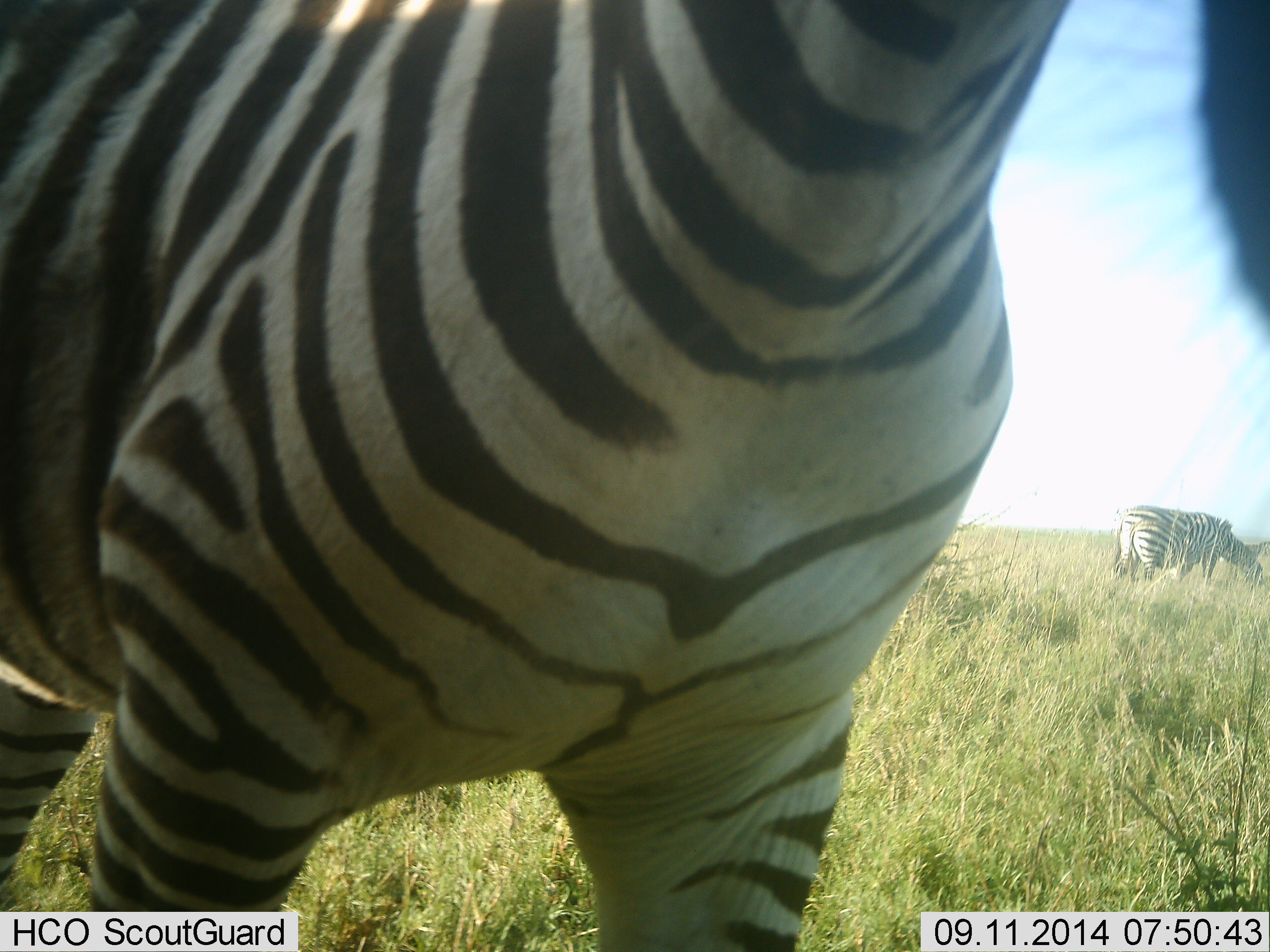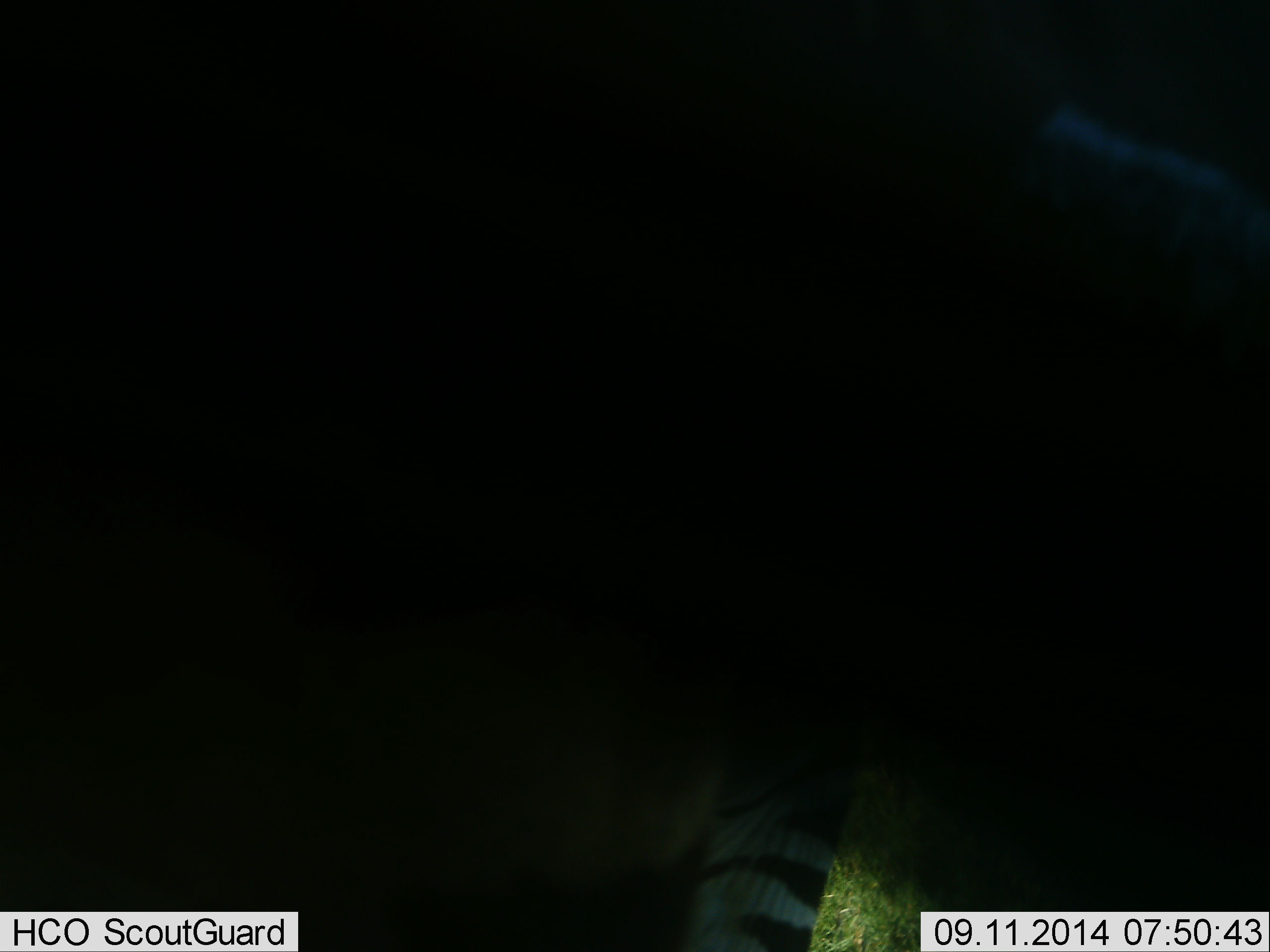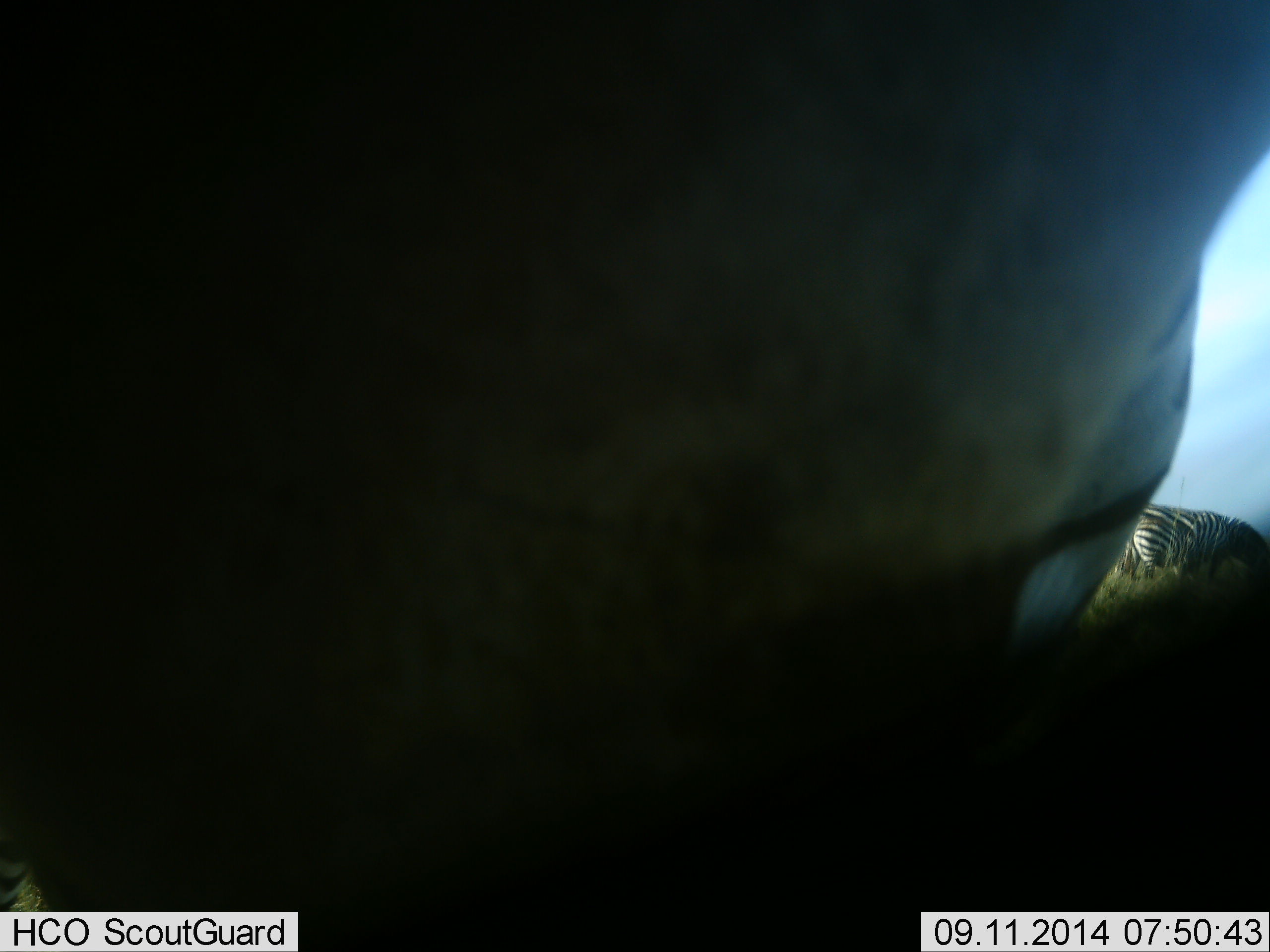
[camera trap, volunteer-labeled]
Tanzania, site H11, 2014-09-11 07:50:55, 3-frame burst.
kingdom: Animalia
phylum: Chordata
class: Mammalia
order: Perissodactyla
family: Equidae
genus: Equus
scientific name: Equus quagga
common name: plains zebra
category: zebra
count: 2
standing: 60%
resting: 0%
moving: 50%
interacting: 20%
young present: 0%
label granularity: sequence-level